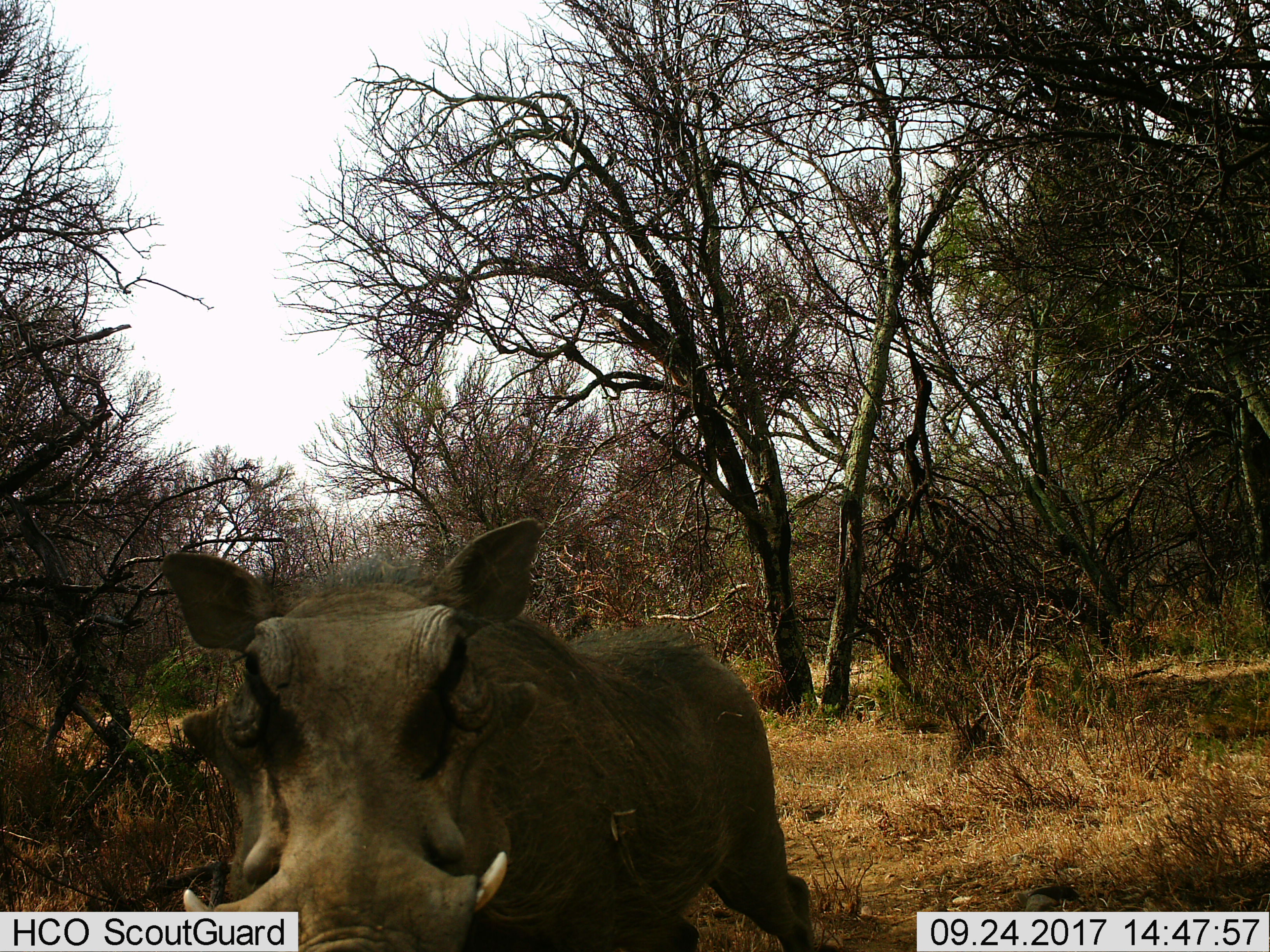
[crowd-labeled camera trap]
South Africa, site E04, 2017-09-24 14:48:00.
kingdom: Animalia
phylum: Chordata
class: Mammalia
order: Artiodactyla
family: Suidae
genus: Phacochoerus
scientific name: Phacochoerus africanus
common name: warthog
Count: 1.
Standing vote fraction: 67%.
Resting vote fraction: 0%.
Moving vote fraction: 33%.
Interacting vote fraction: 0%.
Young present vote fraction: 0%.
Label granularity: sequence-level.